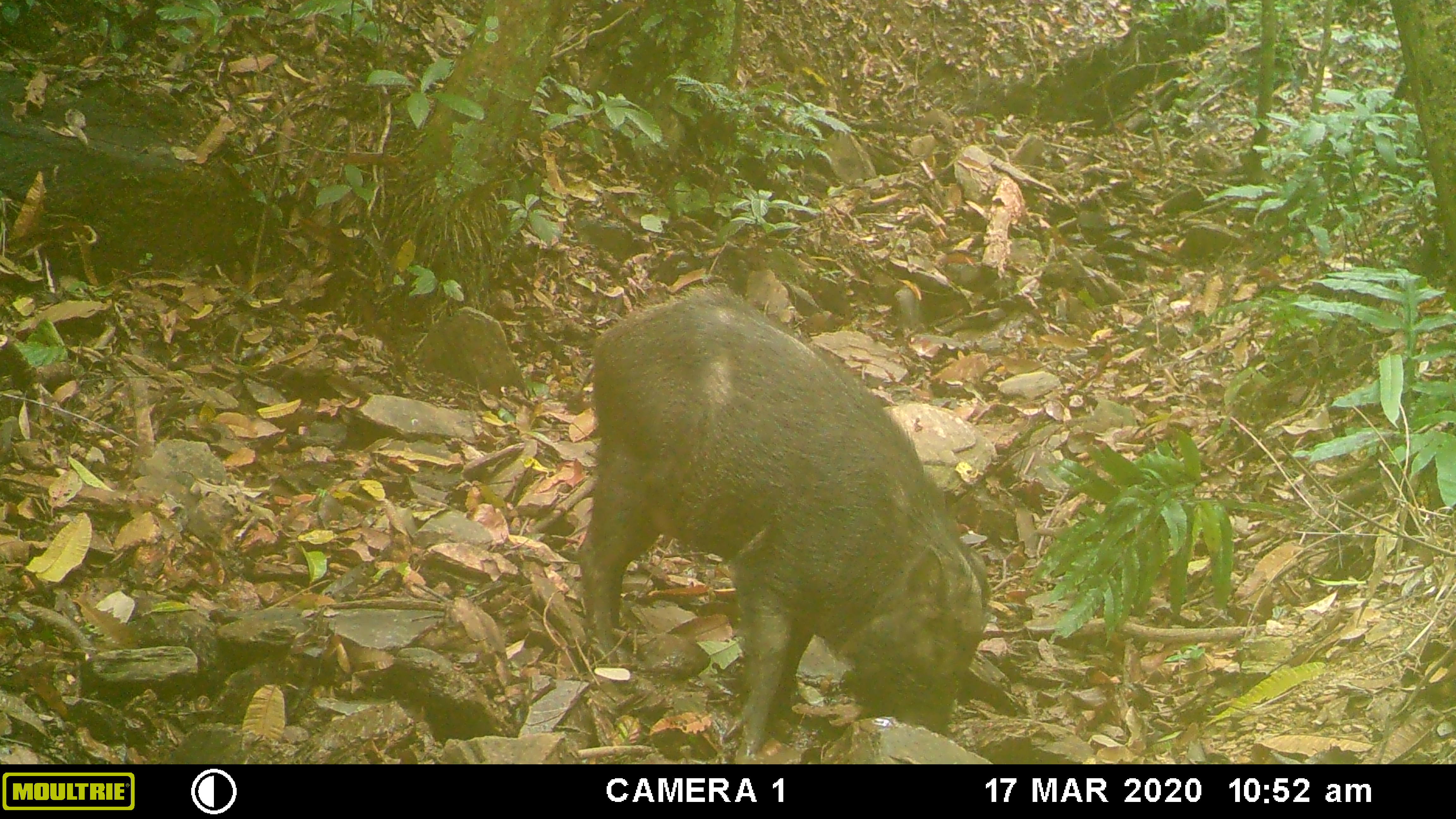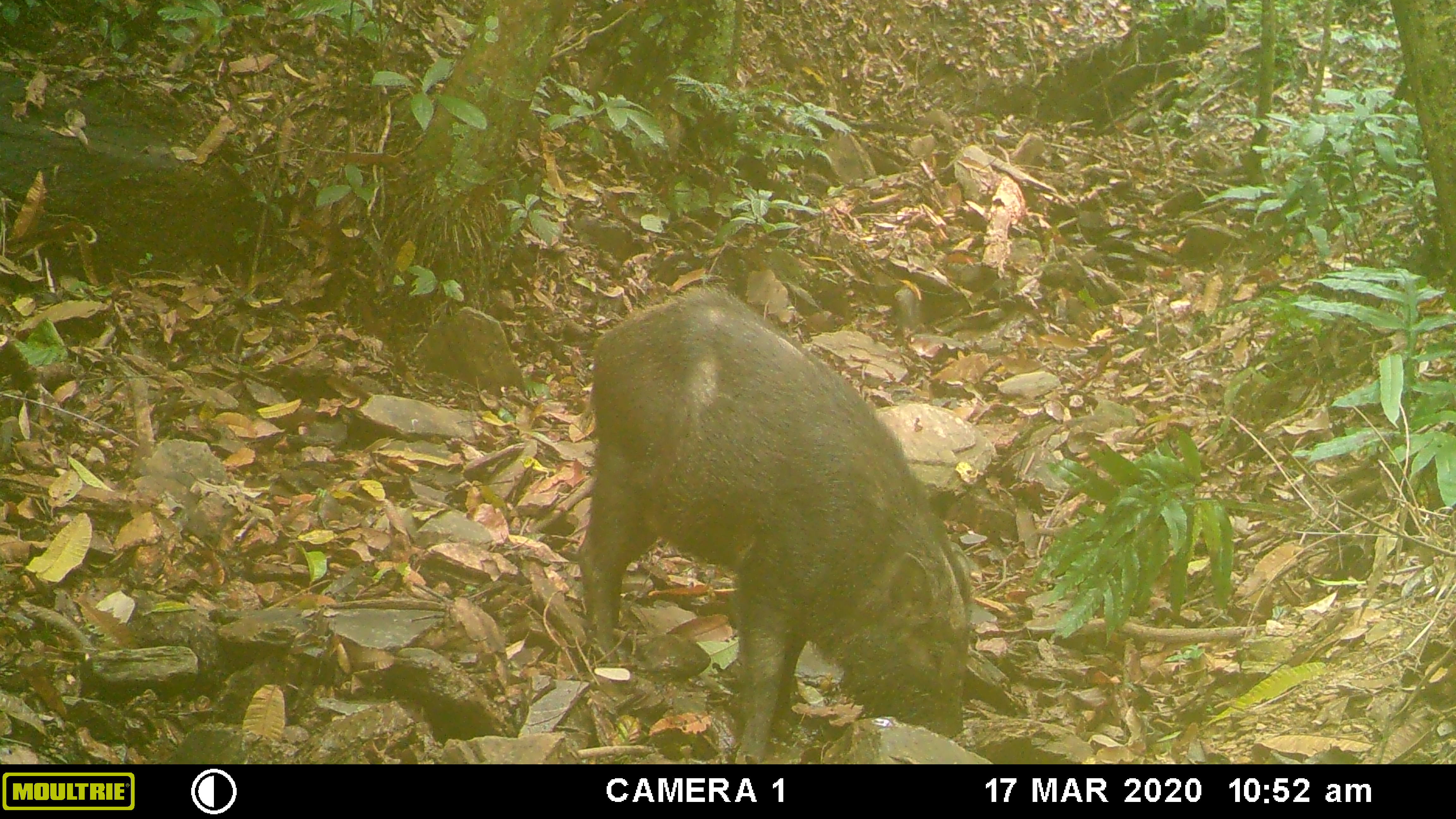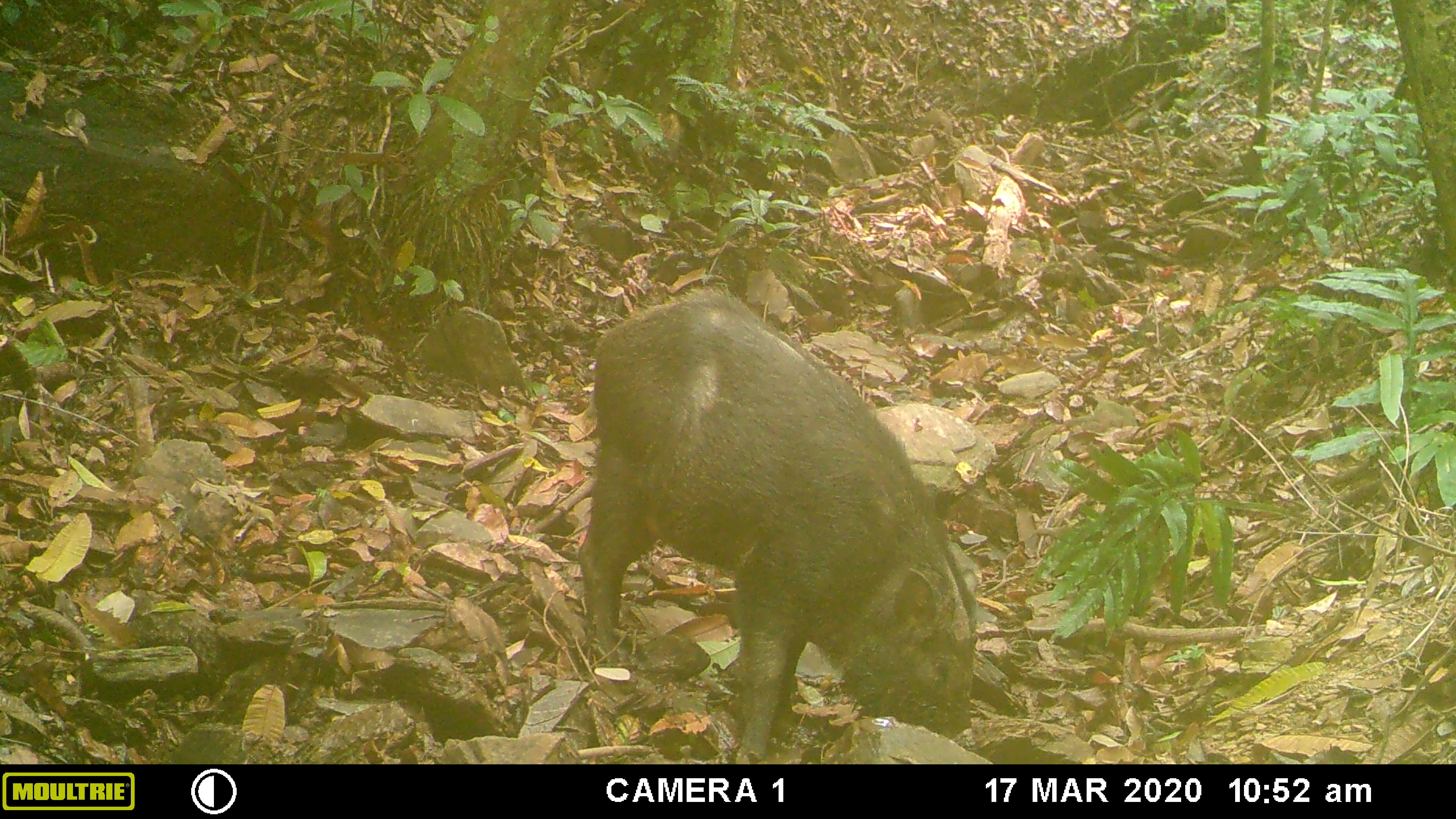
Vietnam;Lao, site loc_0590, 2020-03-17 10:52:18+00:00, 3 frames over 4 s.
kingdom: Animalia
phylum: Chordata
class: Mammalia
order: Artiodactyla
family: Suidae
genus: Sus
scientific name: Sus scrofa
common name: eurasian wild pig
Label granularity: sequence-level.